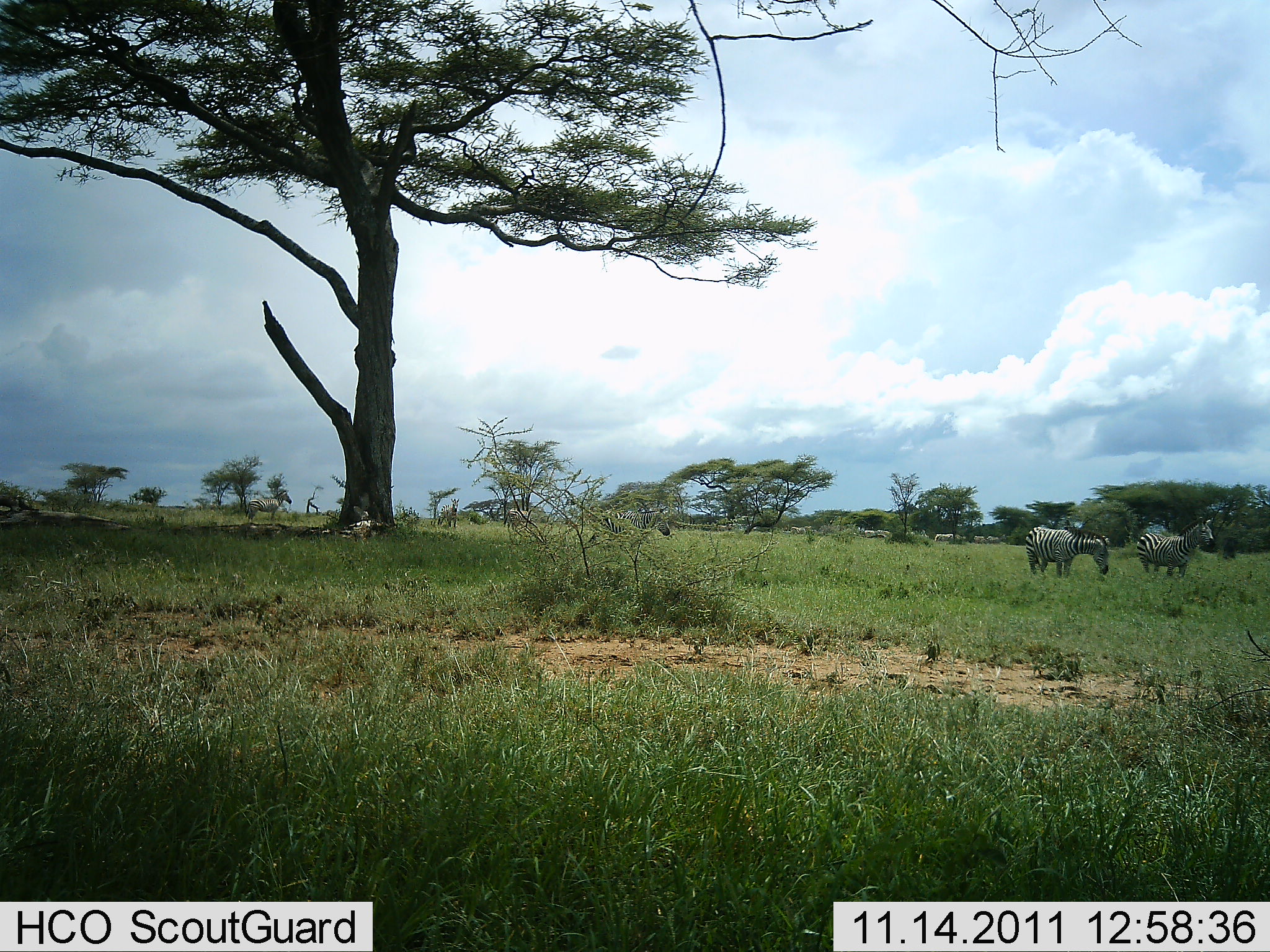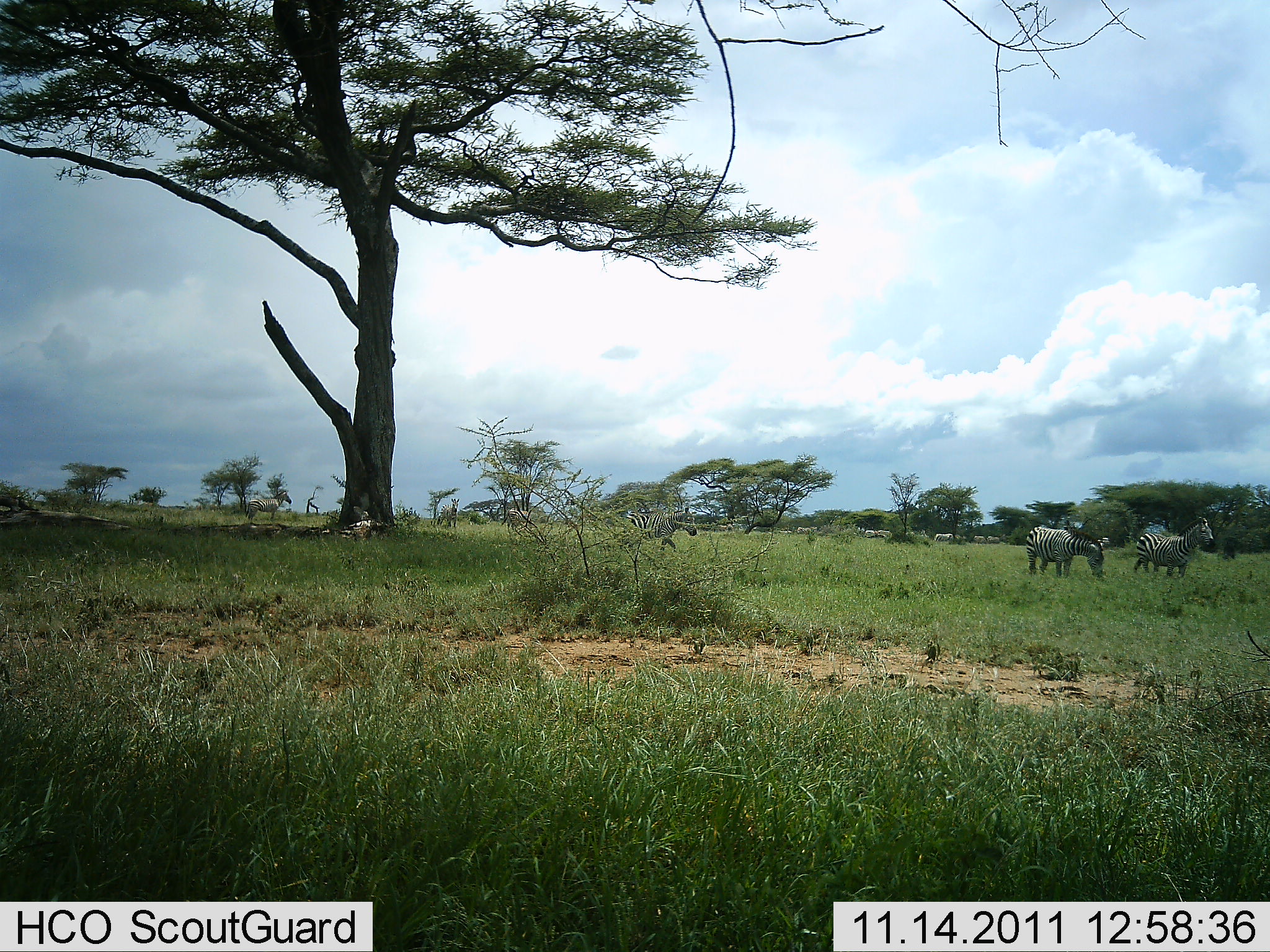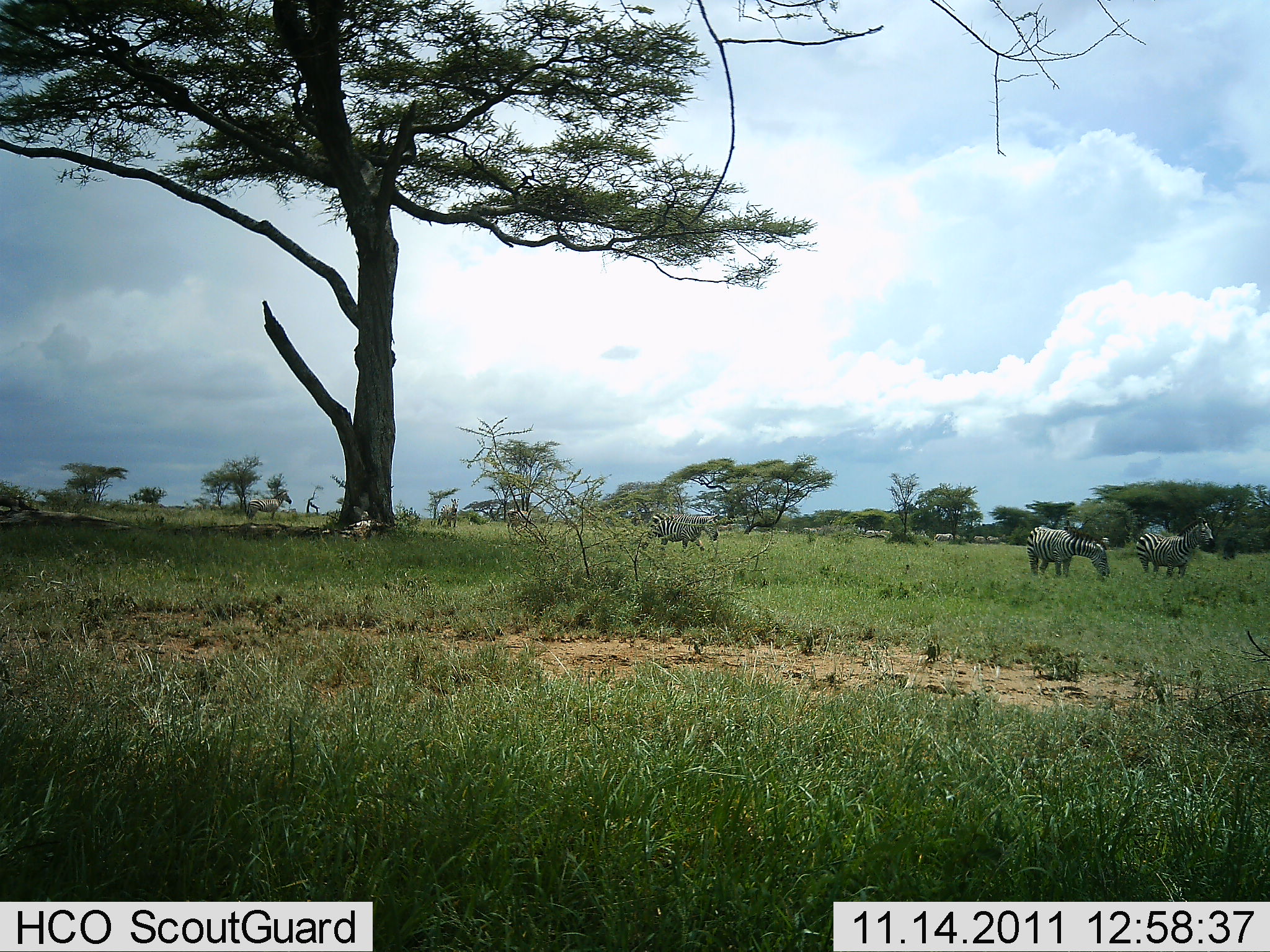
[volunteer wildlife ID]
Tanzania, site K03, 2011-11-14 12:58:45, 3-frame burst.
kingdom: Animalia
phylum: Chordata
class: Mammalia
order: Perissodactyla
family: Equidae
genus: Equus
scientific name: Equus quagga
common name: plains zebra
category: zebra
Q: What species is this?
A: Zebra (plains zebra) (Equus quagga).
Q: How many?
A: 3.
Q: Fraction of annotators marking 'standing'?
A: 77%.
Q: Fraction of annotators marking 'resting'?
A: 8%.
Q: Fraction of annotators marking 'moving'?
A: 77%.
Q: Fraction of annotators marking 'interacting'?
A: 8%.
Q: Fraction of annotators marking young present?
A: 0%.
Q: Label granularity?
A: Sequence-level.